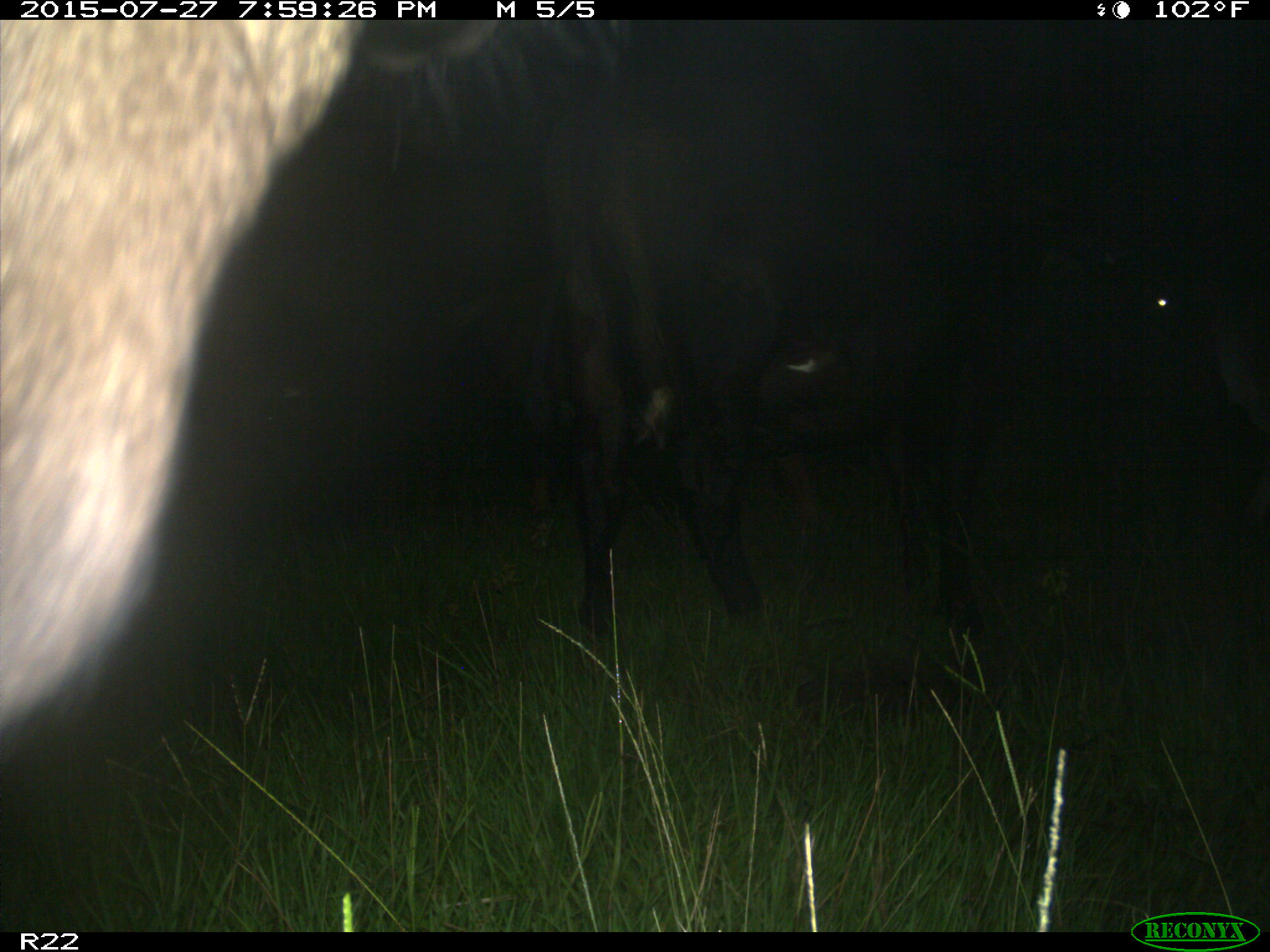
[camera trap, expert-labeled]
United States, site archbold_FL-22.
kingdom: Animalia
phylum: Chordata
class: Mammalia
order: Artiodactyla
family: Bovidae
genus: Bos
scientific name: Bos taurus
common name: domestic cow